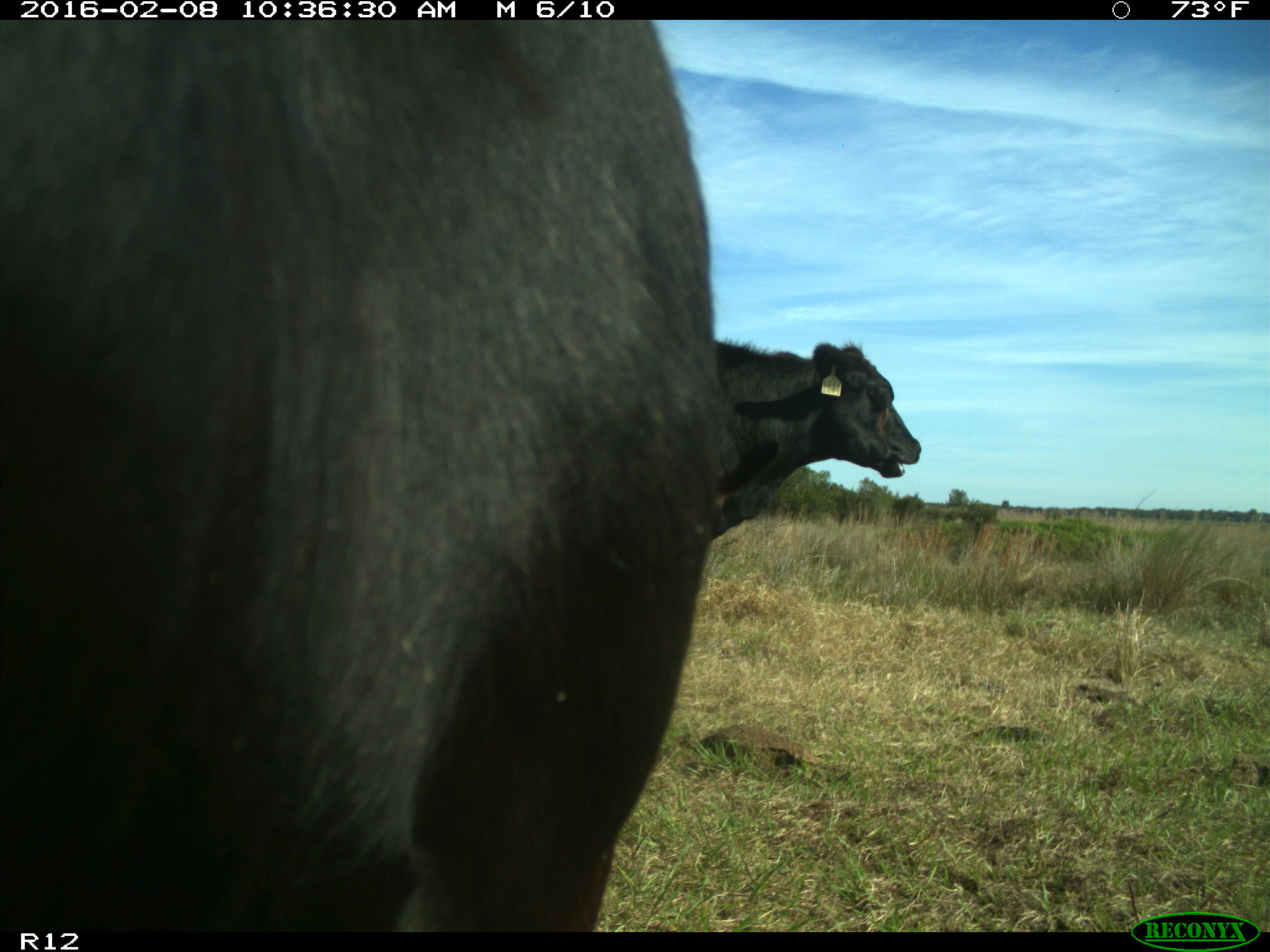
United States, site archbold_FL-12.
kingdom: Animalia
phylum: Chordata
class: Mammalia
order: Artiodactyla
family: Bovidae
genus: Bos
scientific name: Bos taurus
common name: domestic cow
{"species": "Bos taurus (domestic cow)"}